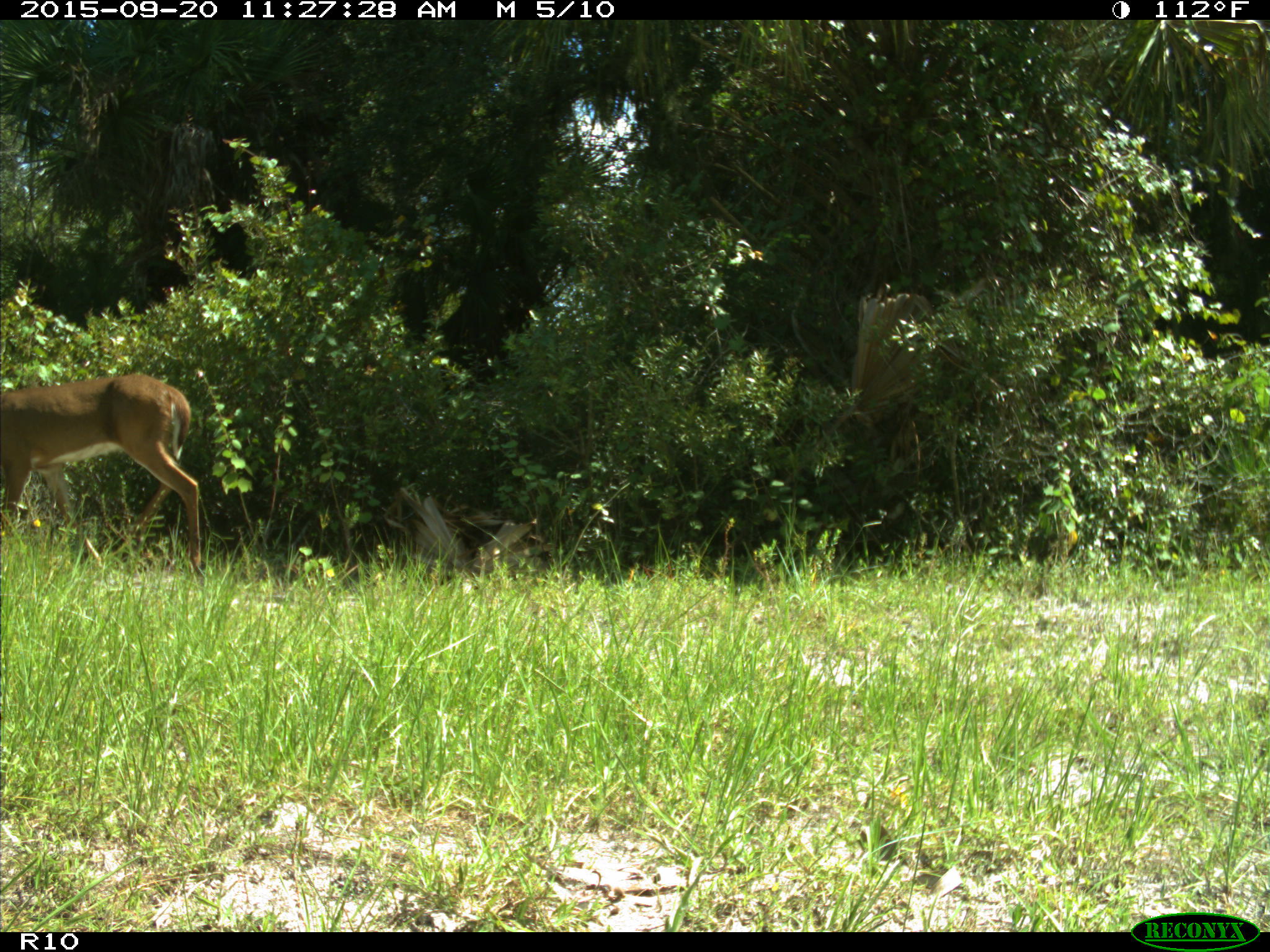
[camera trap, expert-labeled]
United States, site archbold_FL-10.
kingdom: Animalia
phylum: Chordata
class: Mammalia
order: Artiodactyla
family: Cervidae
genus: Odocoileus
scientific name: Odocoileus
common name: deer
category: unidentified deer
Unidentified deer (deer) (Odocoileus).